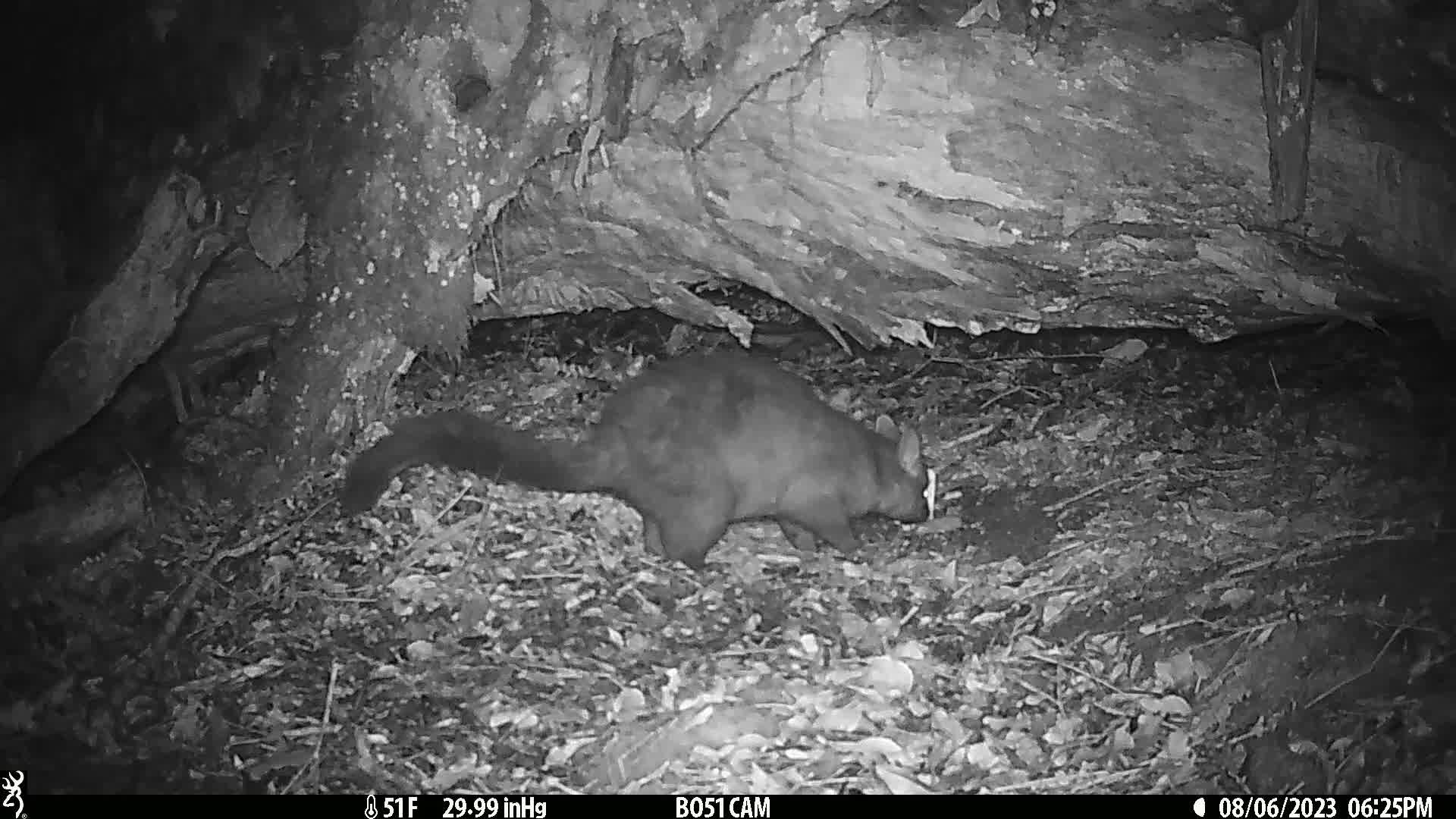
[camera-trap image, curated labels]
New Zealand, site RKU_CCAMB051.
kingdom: Animalia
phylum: Chordata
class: Mammalia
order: Diprotodontia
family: Phalangeridae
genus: Trichosurus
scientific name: Trichosurus vulpecula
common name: common brushtail possum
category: possum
Possum (common brushtail possum) (Trichosurus vulpecula).